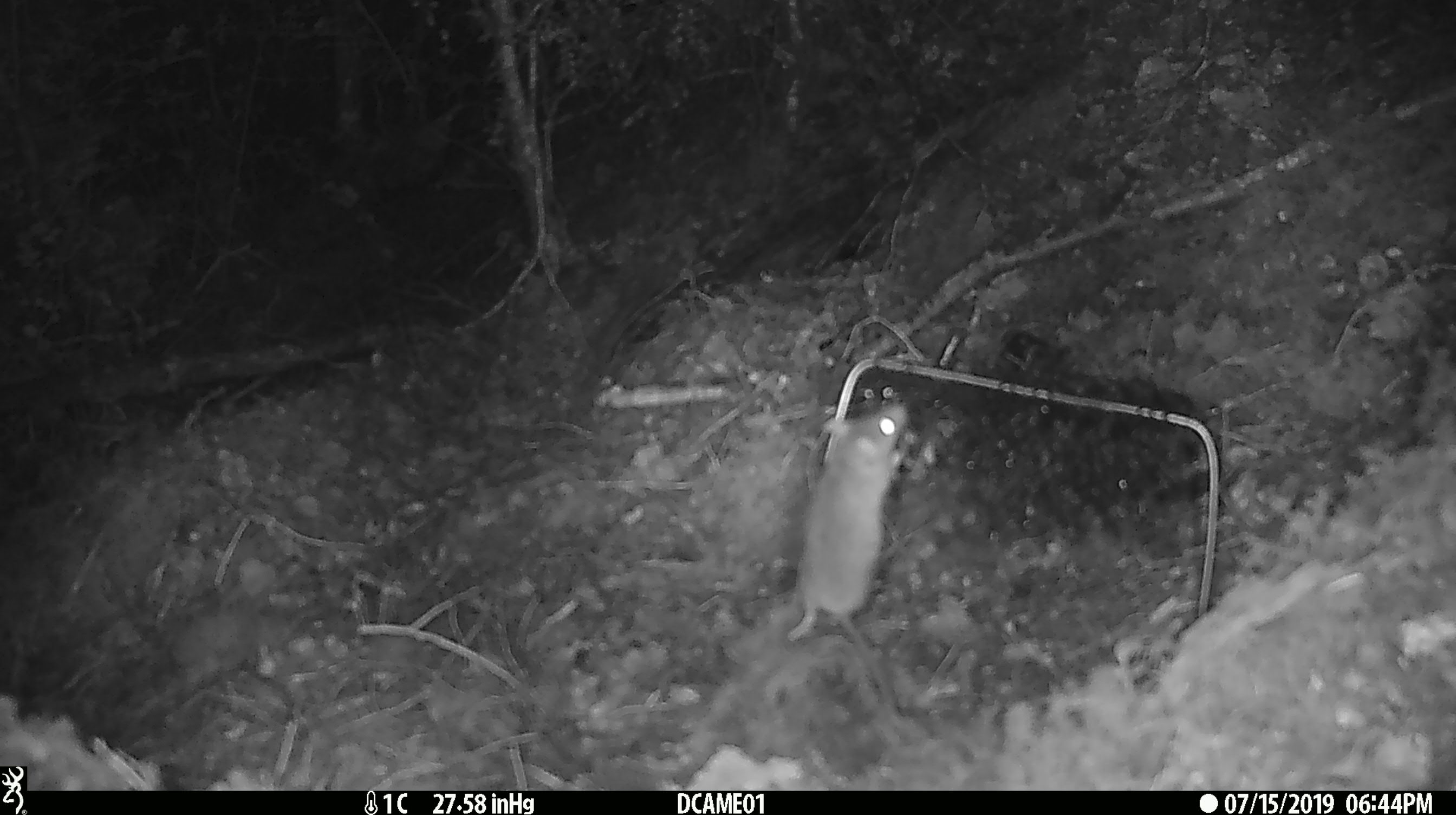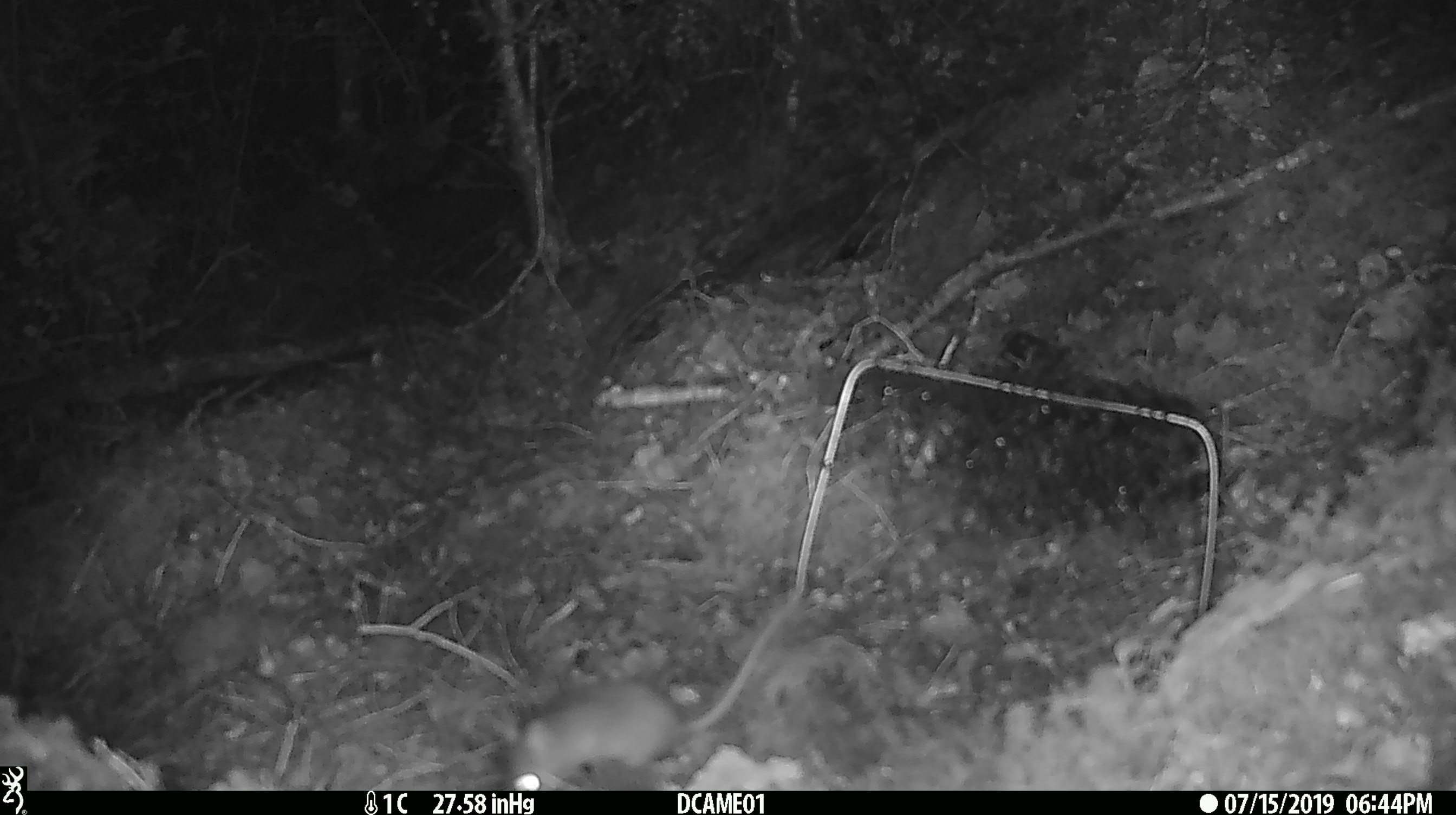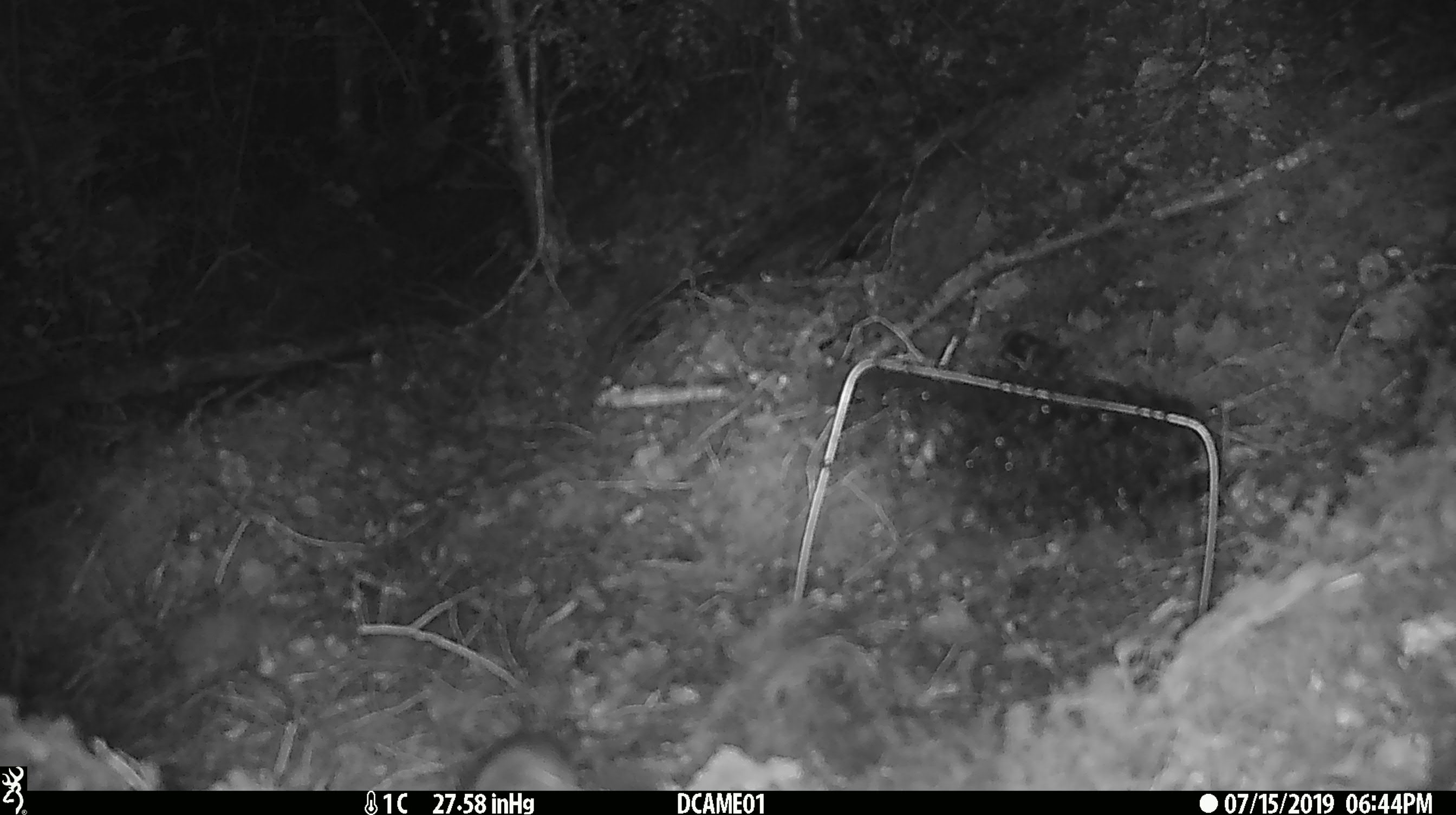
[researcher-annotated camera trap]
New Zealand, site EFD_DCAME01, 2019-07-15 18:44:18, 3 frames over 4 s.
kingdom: Animalia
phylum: Chordata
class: Mammalia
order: Rodentia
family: Muridae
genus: Mus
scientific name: Mus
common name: mouse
Mouse (Mus).